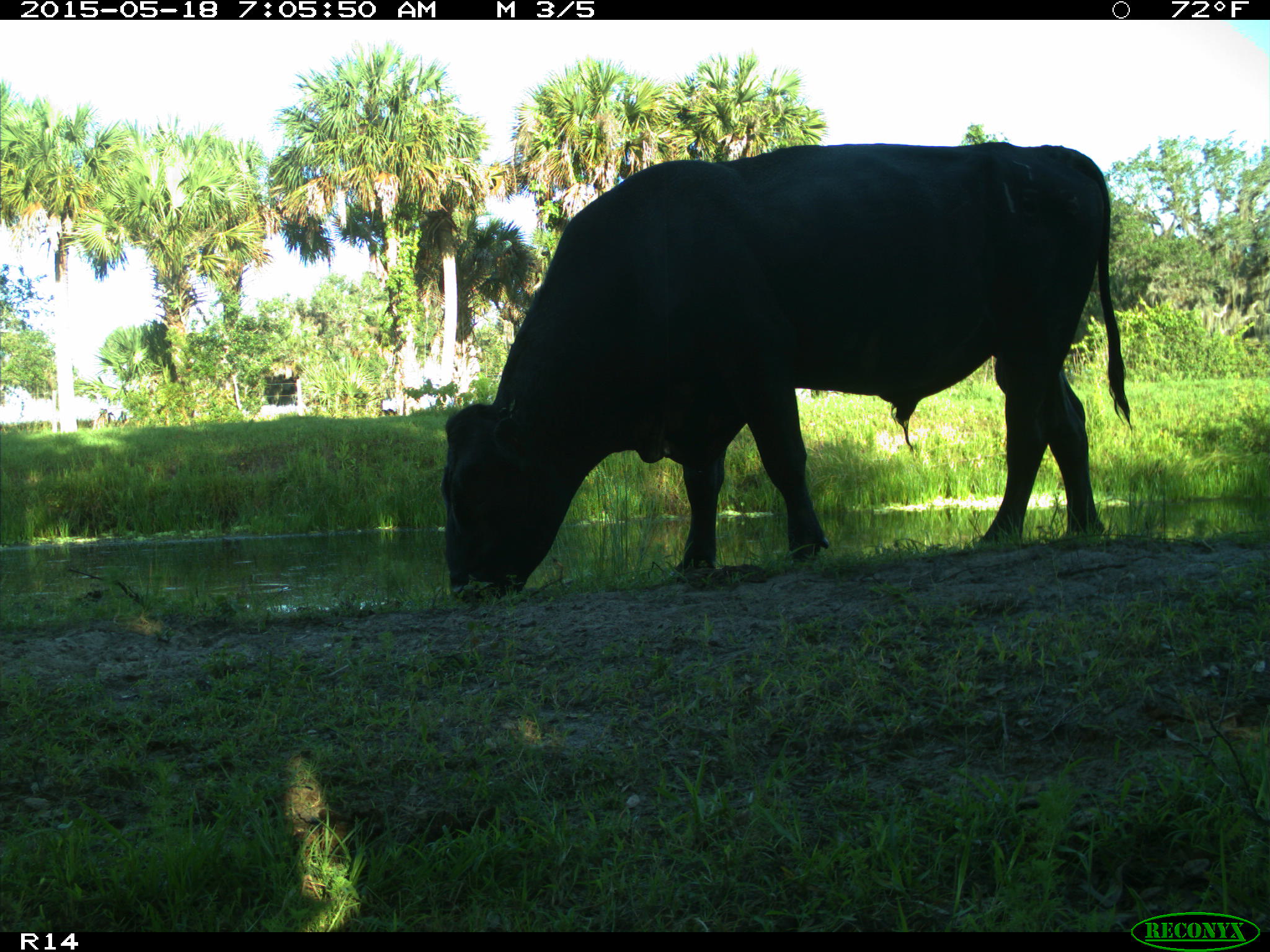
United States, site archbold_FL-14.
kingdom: Animalia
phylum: Chordata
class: Mammalia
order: Artiodactyla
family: Bovidae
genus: Bos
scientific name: Bos taurus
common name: domestic cow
Bos taurus (domestic cow).